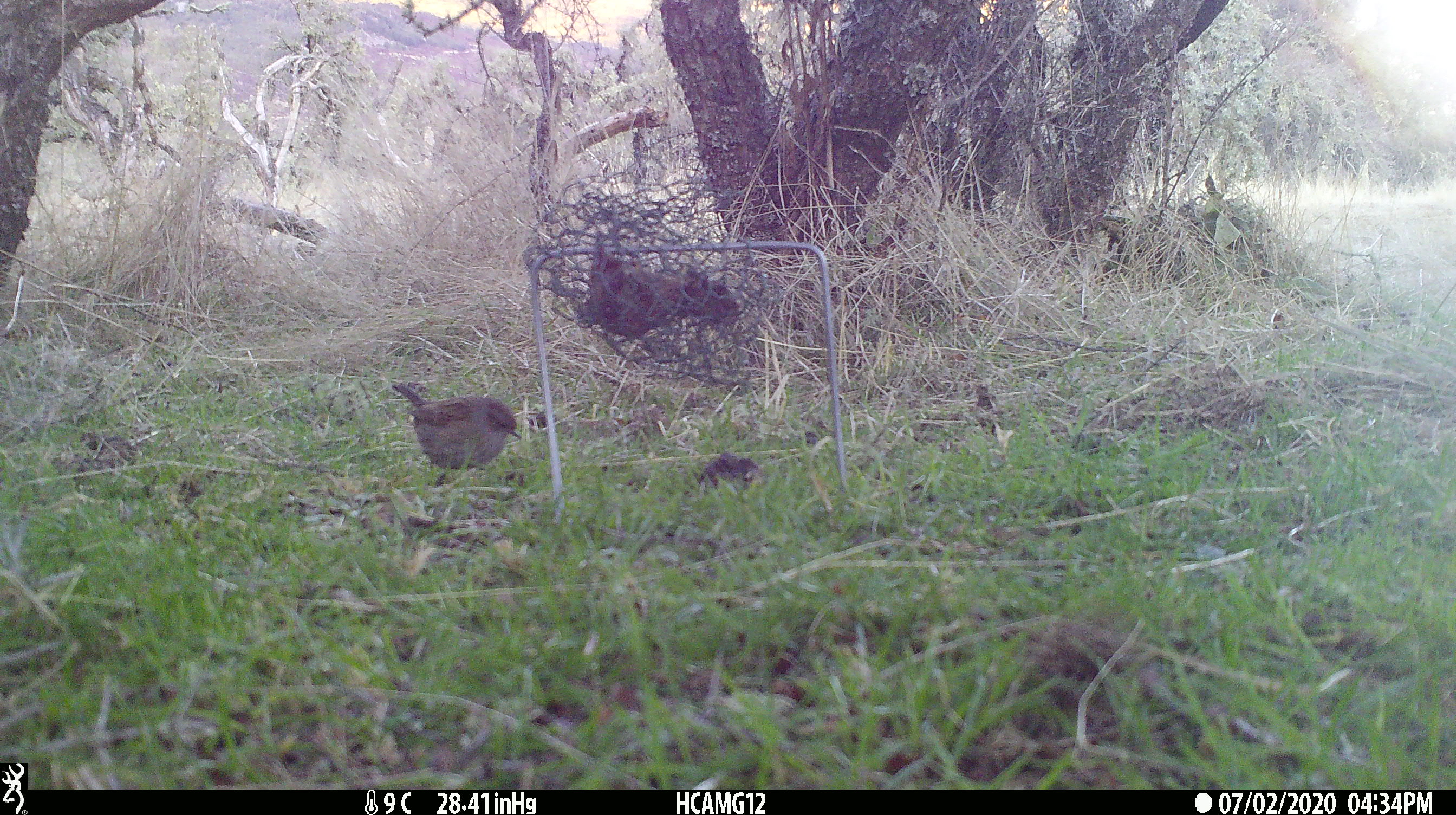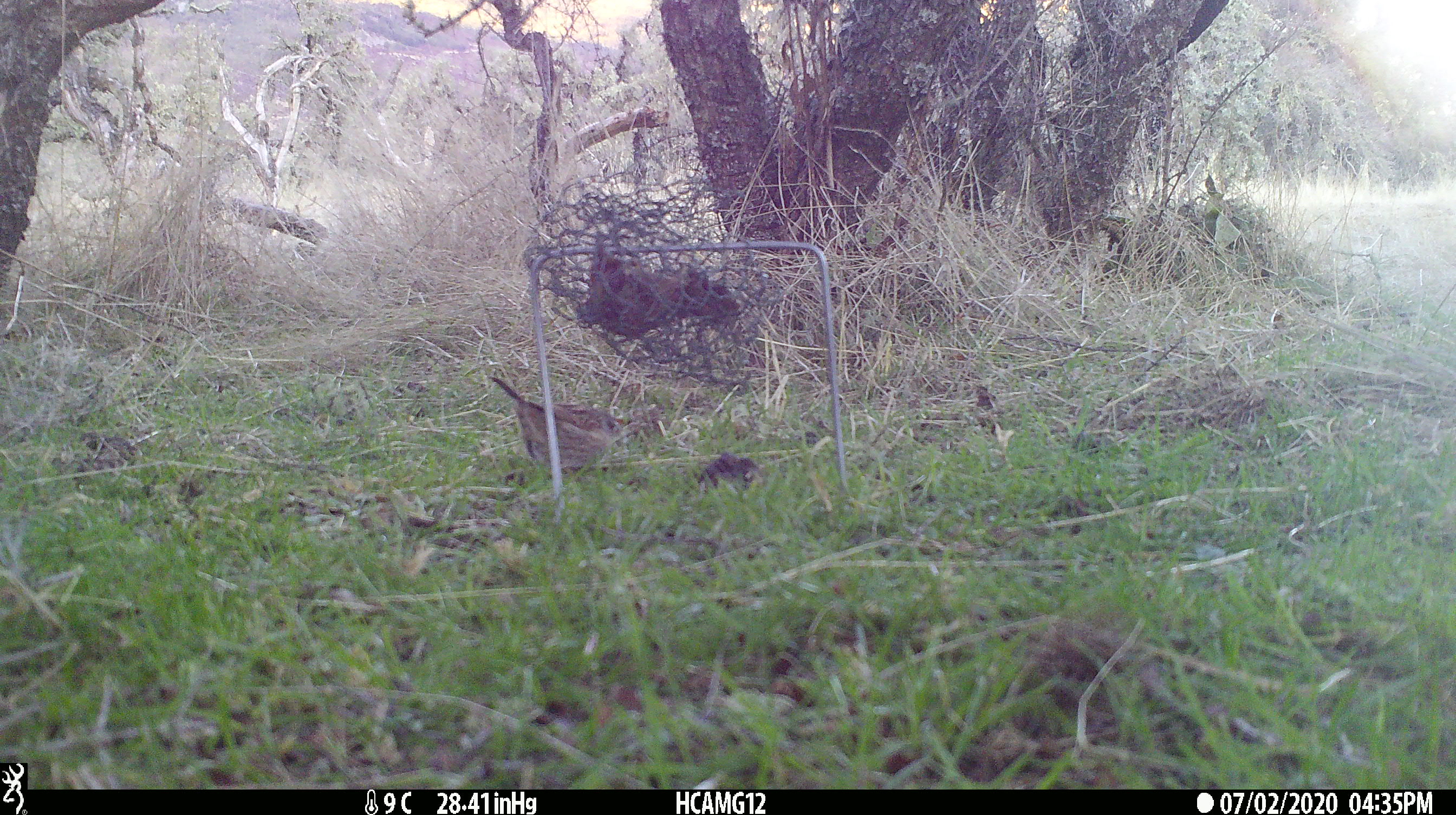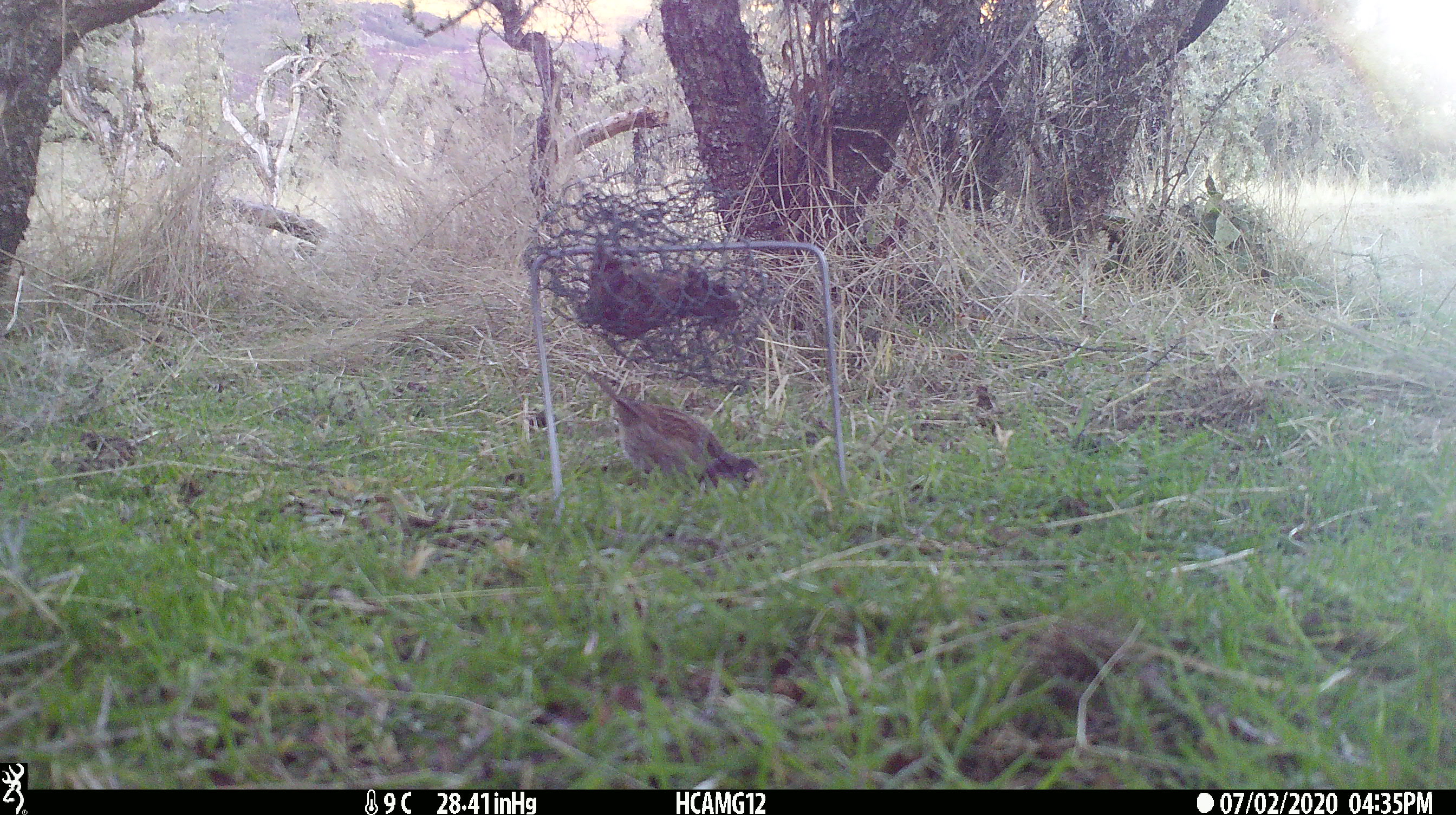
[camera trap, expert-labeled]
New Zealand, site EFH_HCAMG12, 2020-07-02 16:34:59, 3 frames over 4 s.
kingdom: Animalia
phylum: Chordata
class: Aves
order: Passeriformes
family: Prunellidae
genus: Prunella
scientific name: Prunella modularis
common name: dunnock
Dunnock (Prunella modularis).